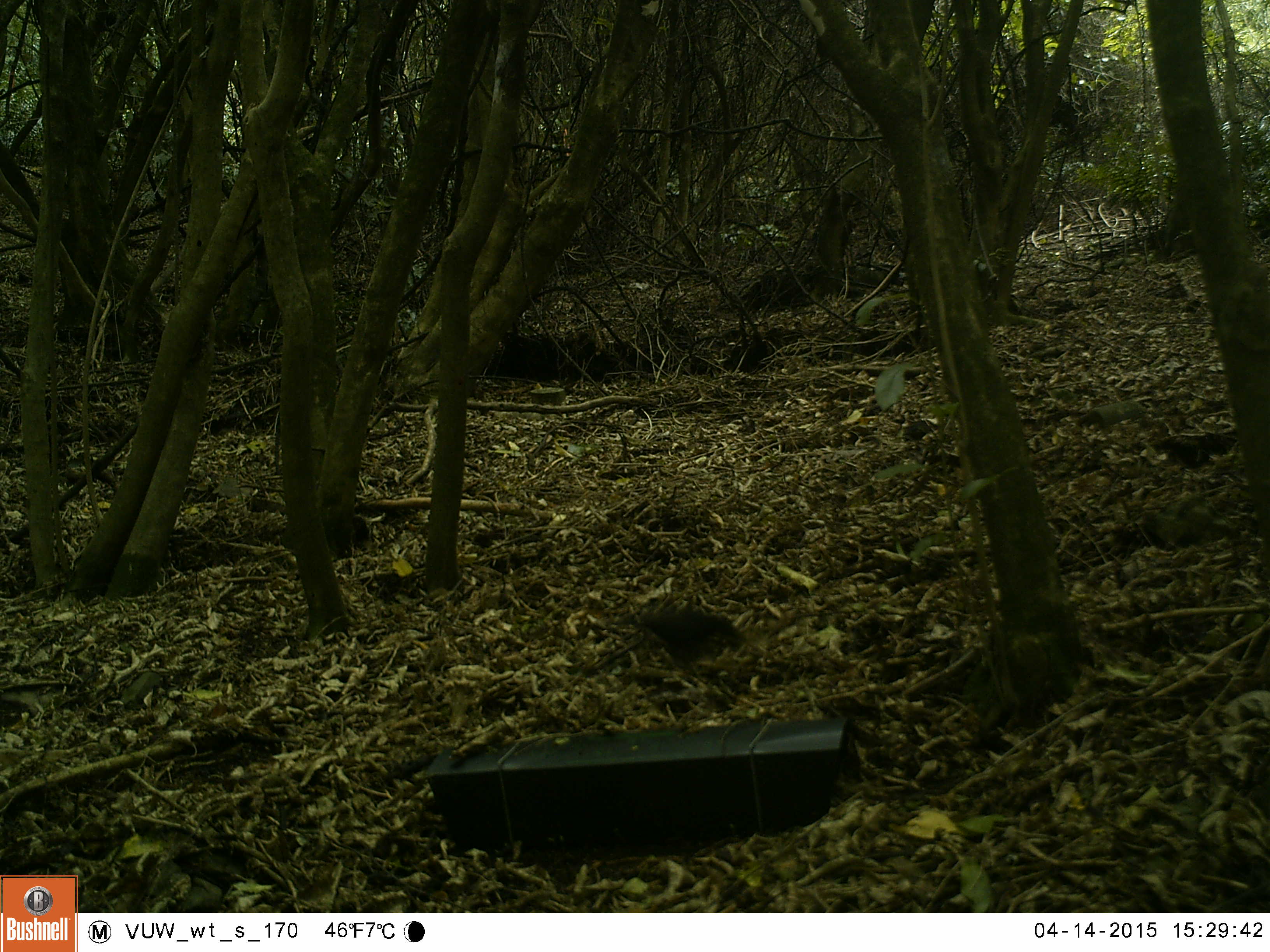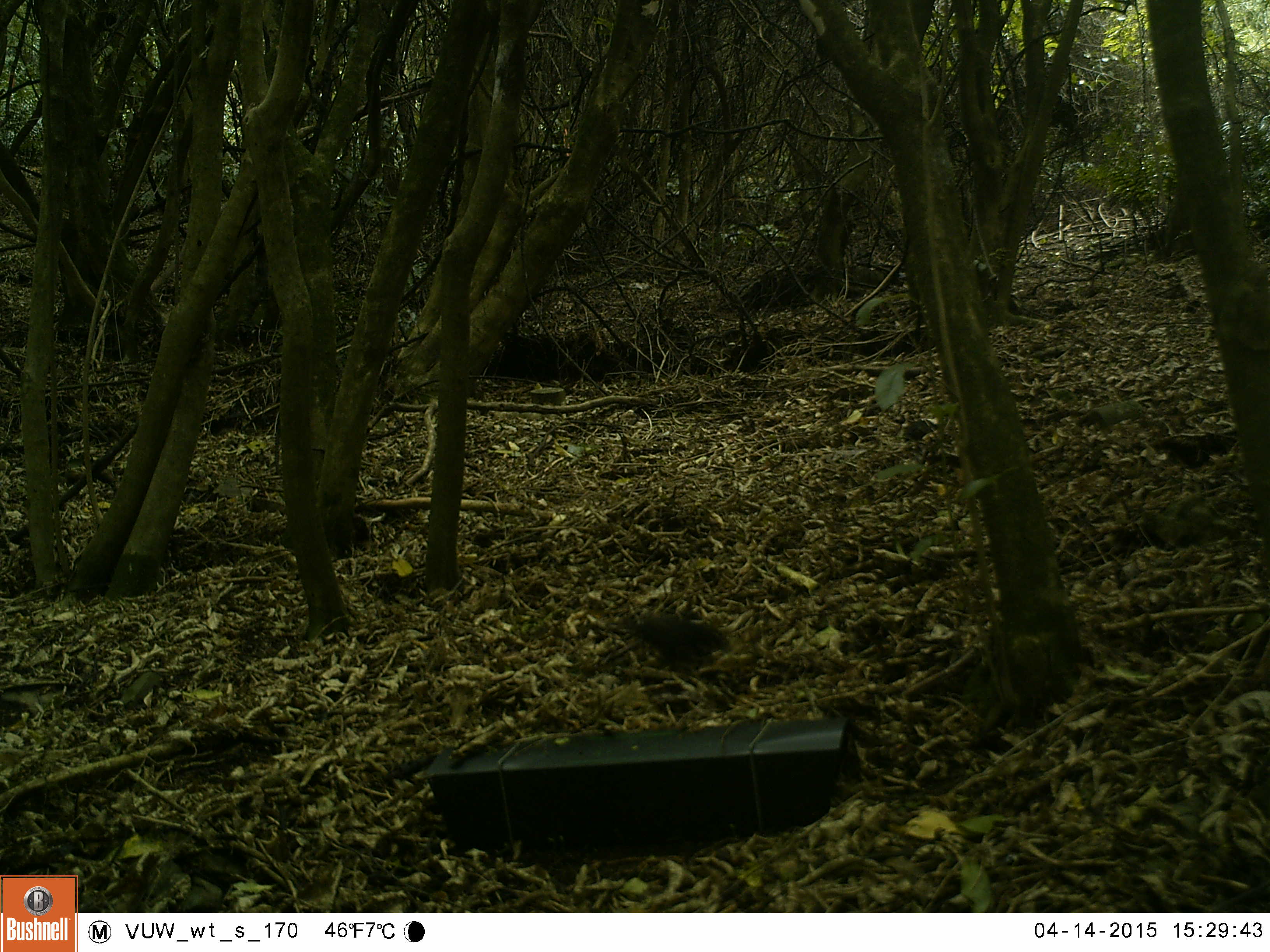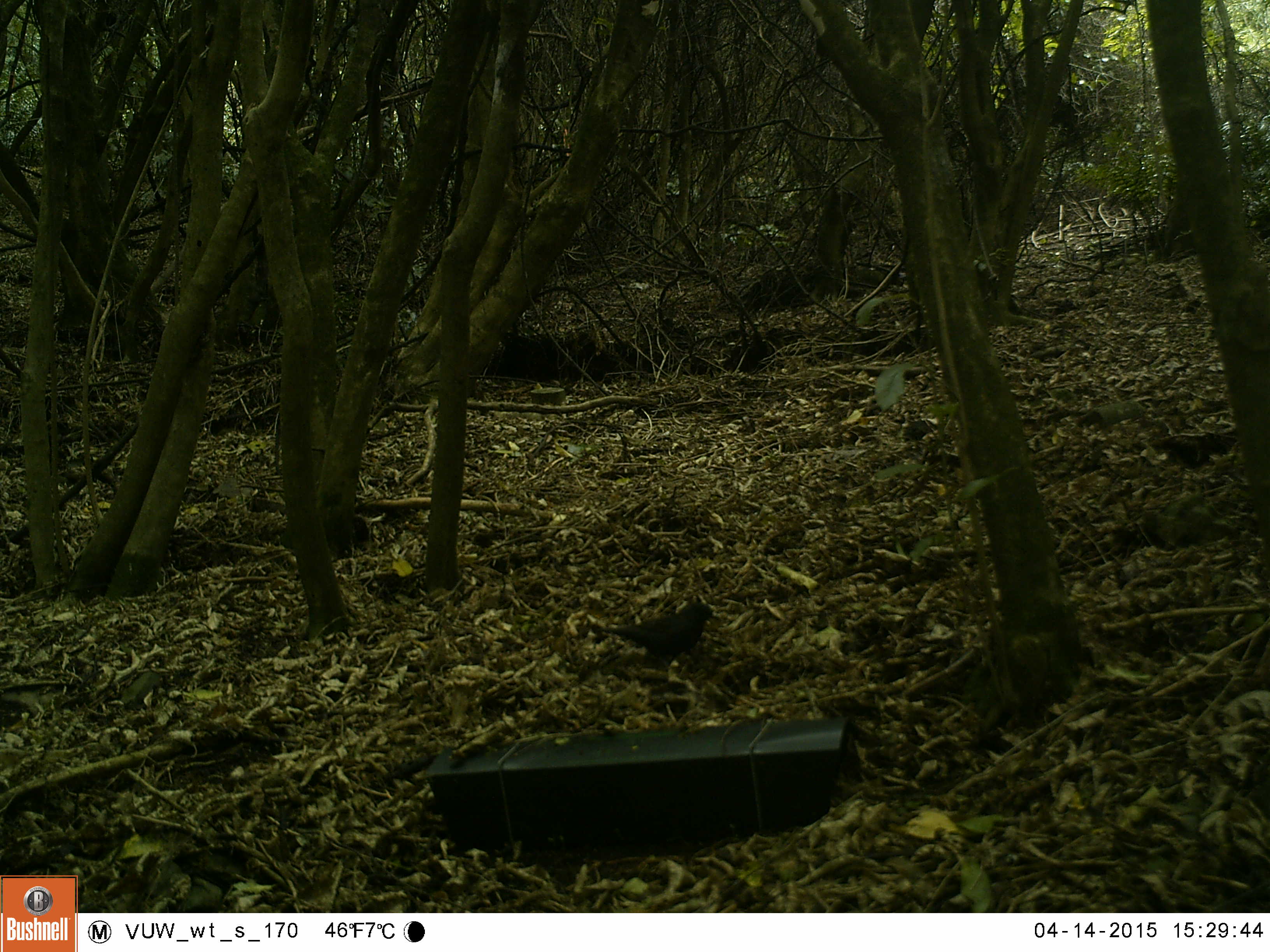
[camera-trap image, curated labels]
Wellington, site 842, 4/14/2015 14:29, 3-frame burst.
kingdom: Animalia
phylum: Chordata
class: Aves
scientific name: Aves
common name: bird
Bird (Aves).